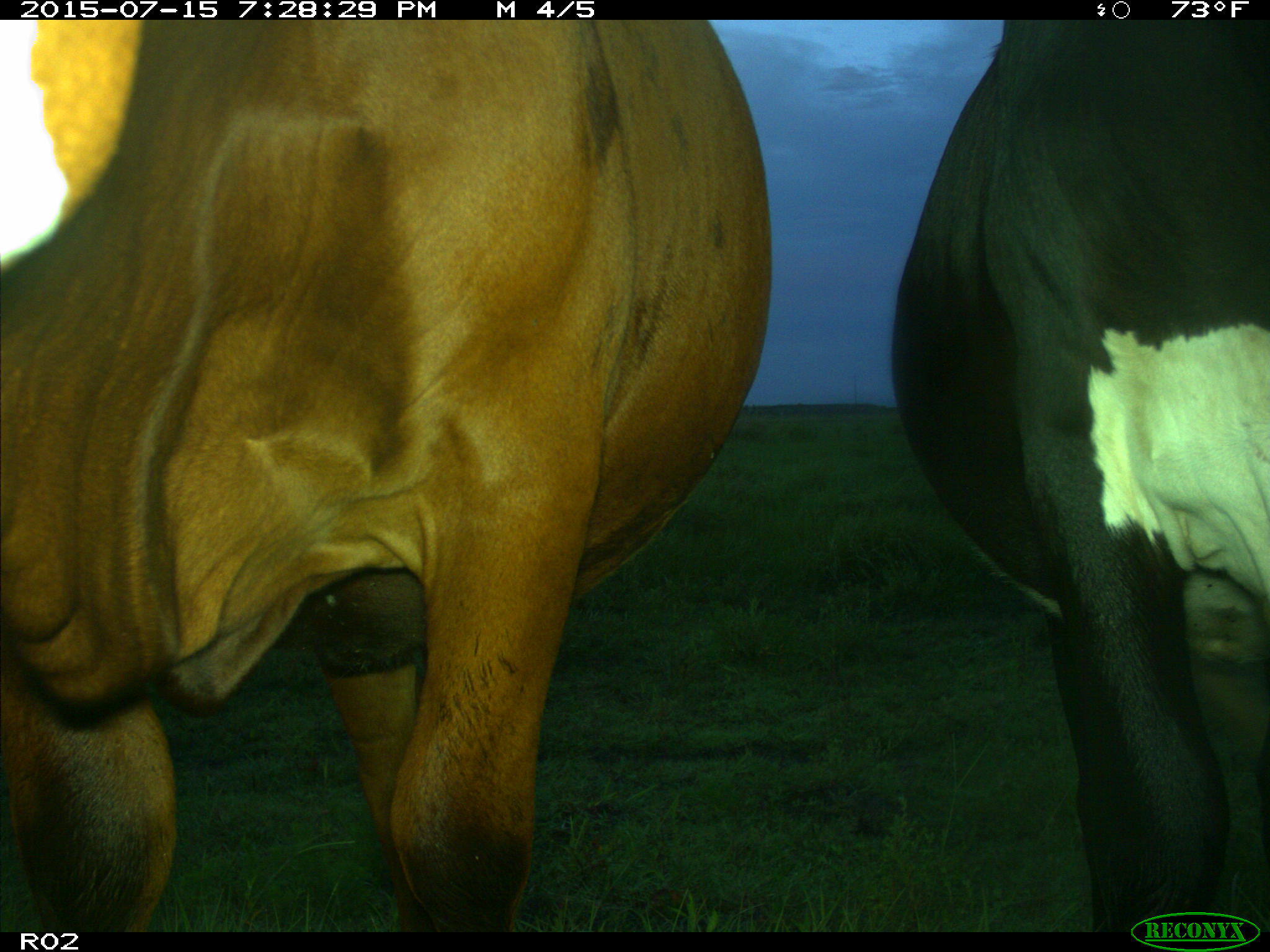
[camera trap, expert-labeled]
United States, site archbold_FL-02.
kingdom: Animalia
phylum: Chordata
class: Mammalia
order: Artiodactyla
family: Bovidae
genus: Bos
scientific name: Bos taurus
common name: domestic cow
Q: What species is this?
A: Bos taurus (domestic cow).